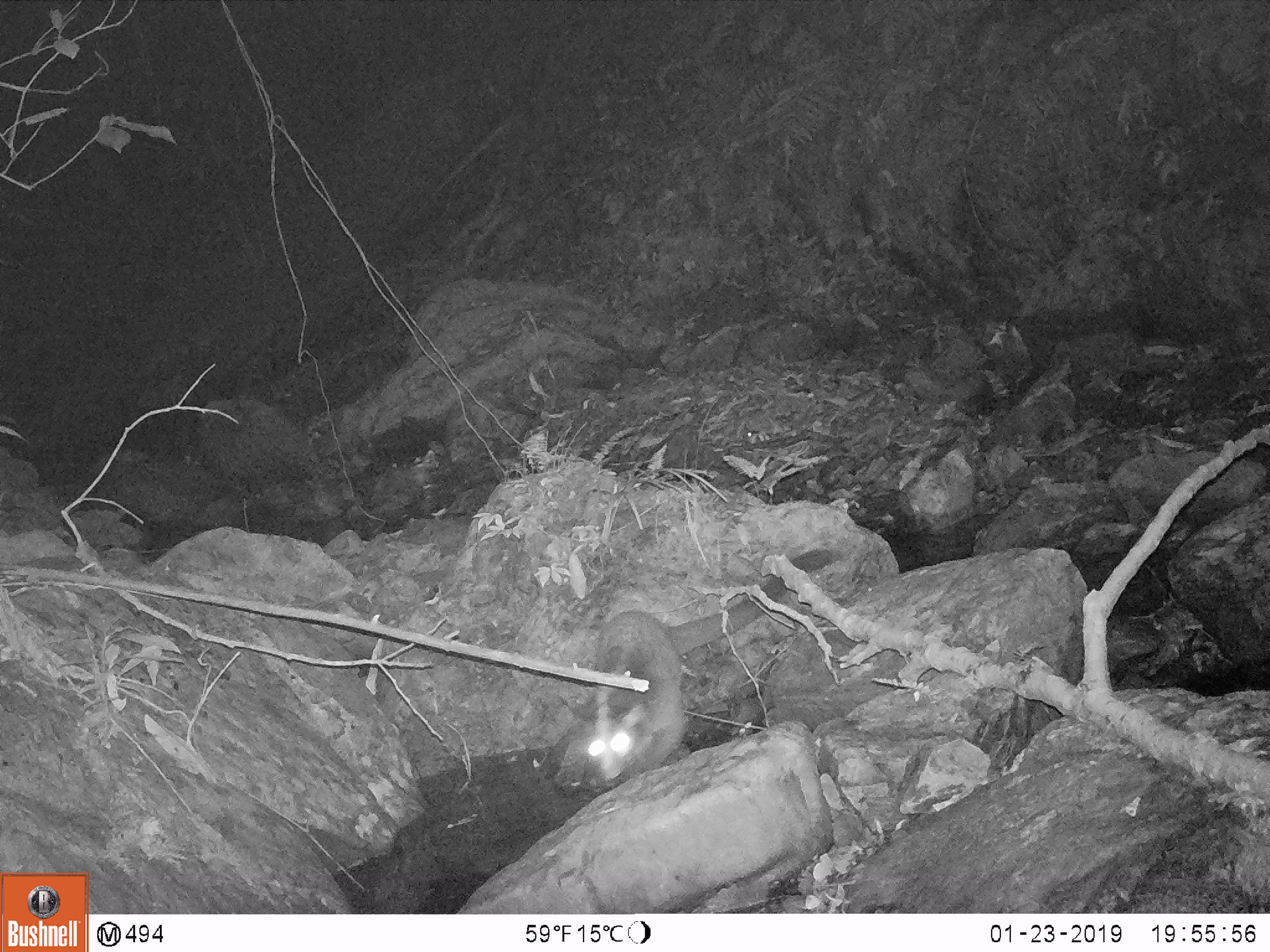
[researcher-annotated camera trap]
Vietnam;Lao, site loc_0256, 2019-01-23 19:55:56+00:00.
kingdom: Animalia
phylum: Chordata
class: Mammalia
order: Carnivora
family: Viverridae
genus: Paguma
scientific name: Paguma larvata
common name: masked palm civet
Masked palm civet (Paguma larvata). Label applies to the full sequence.